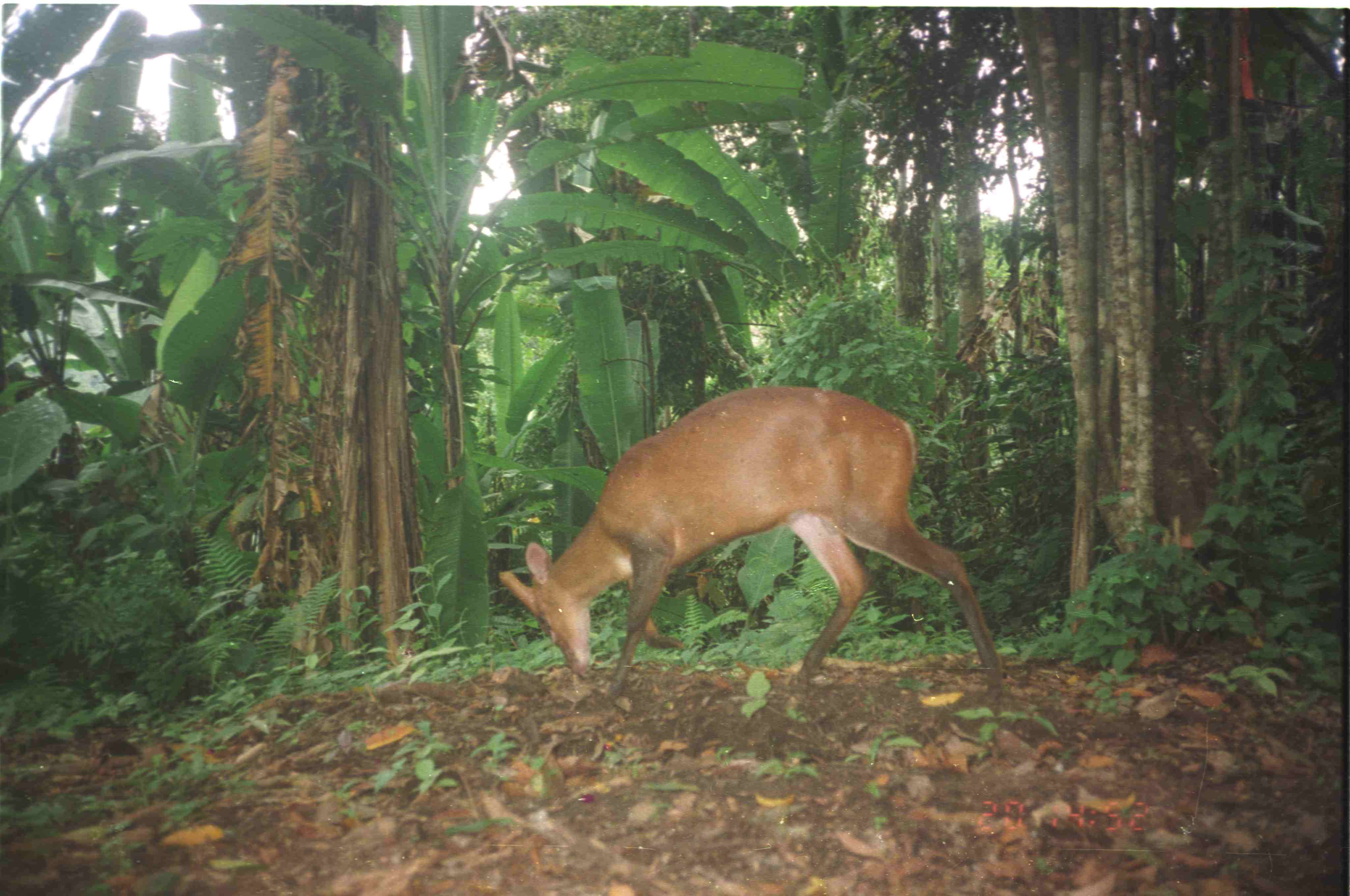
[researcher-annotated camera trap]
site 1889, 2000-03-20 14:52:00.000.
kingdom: Animalia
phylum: Chordata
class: Mammalia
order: Artiodactyla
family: Cervidae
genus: Muntiacus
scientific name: Muntiacus muntjak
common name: southern red muntjac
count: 1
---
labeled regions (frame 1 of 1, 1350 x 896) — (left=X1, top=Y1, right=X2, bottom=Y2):
muntiacus muntjak: (left=490, top=382, right=1004, bottom=698)